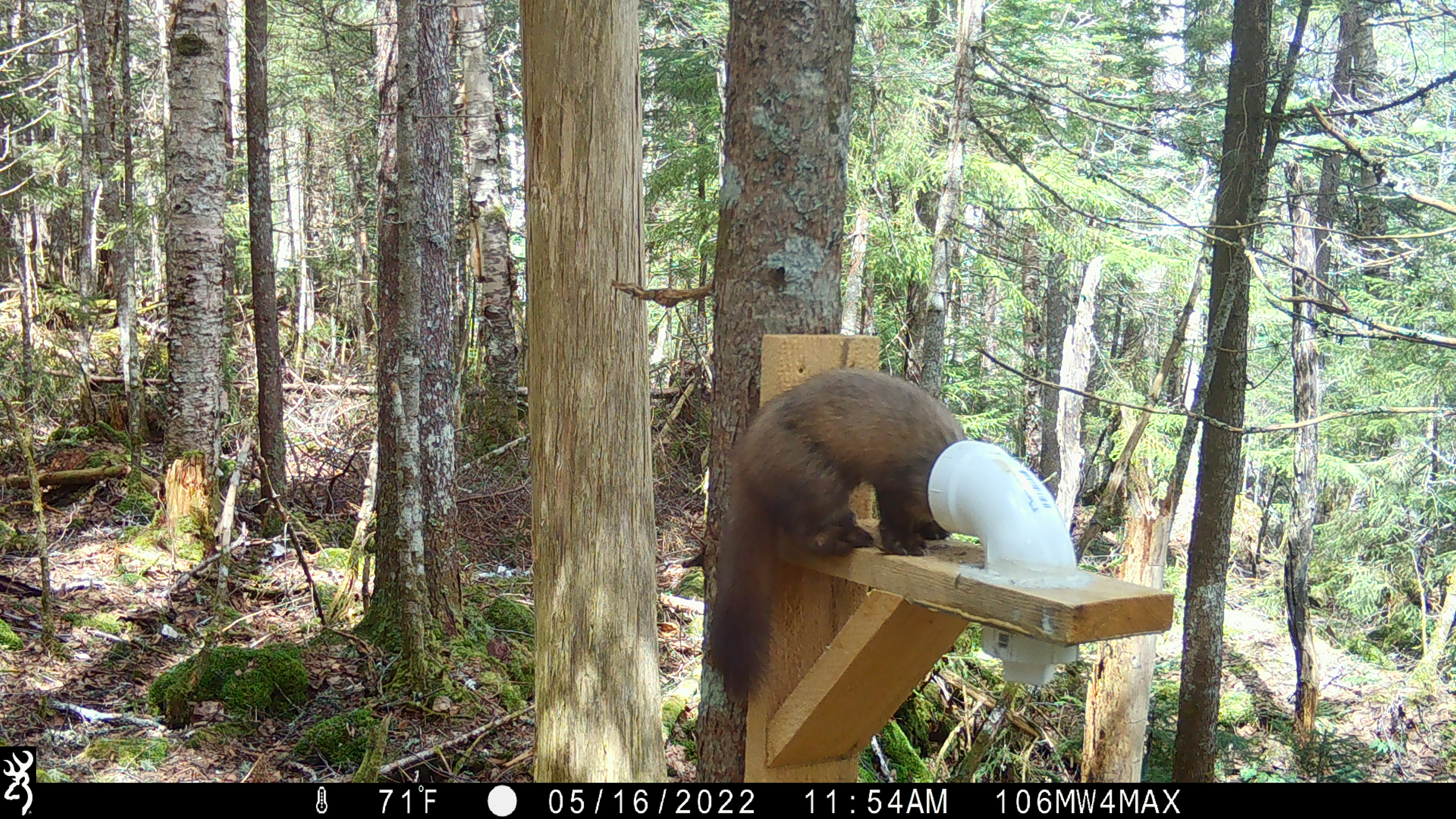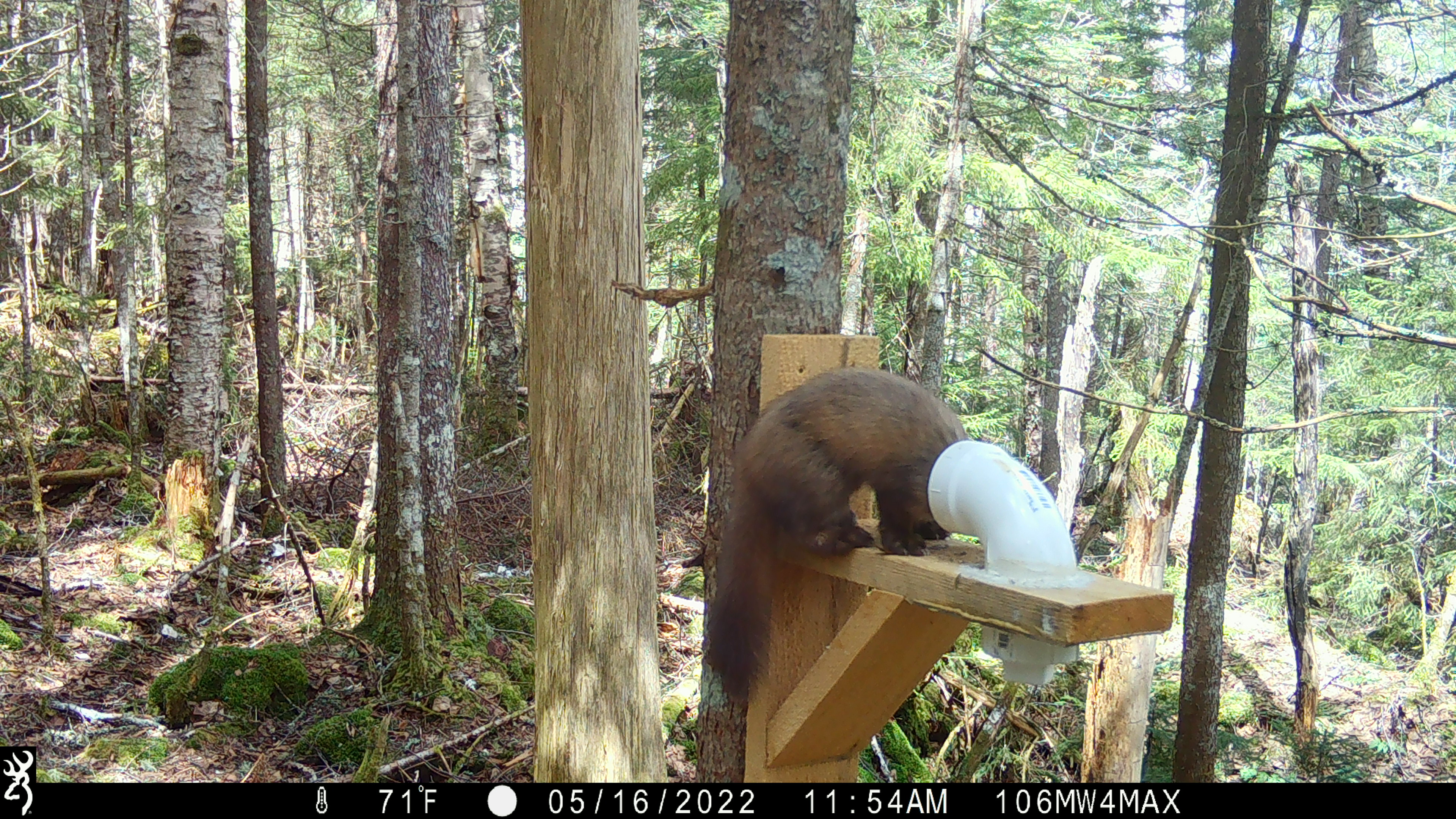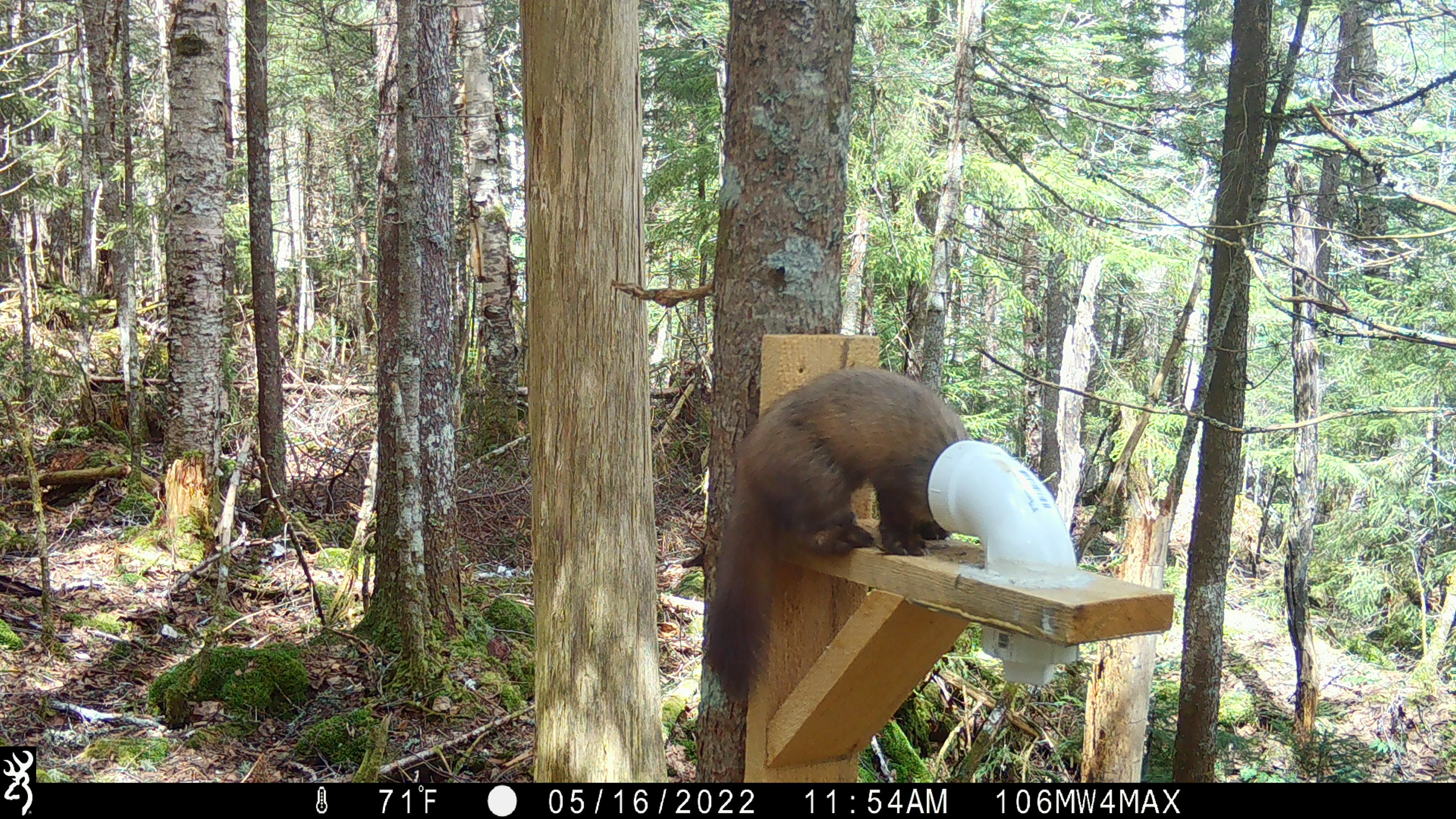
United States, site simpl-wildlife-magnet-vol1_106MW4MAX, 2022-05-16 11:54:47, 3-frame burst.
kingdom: Animalia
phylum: Chordata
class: Mammalia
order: Carnivora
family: Mustelidae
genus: Martes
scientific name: Martes americana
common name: american marten